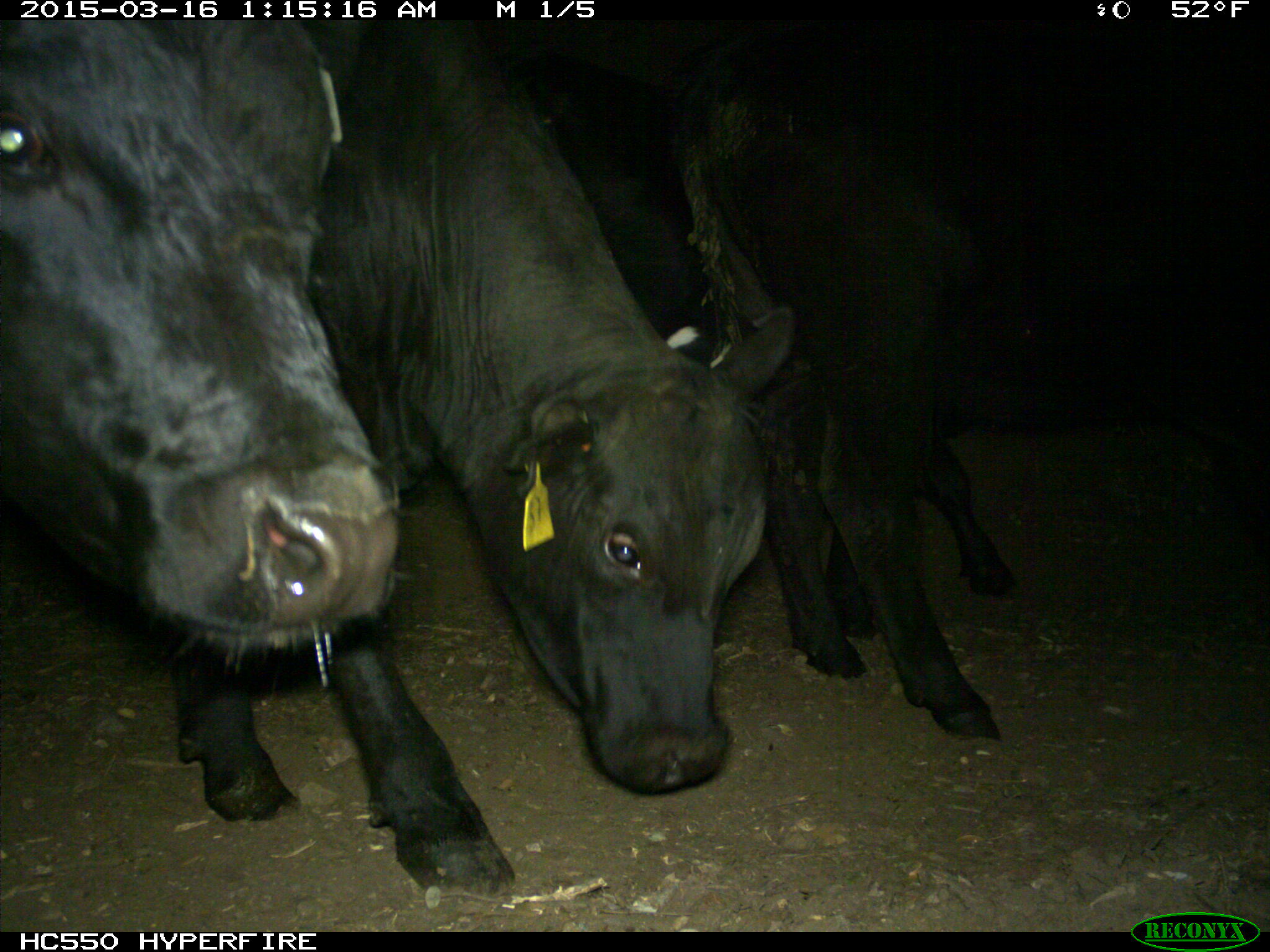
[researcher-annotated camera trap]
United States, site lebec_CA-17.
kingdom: Animalia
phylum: Chordata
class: Mammalia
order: Artiodactyla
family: Bovidae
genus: Bos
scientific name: Bos taurus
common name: domestic cow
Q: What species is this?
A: Bos taurus (domestic cow).